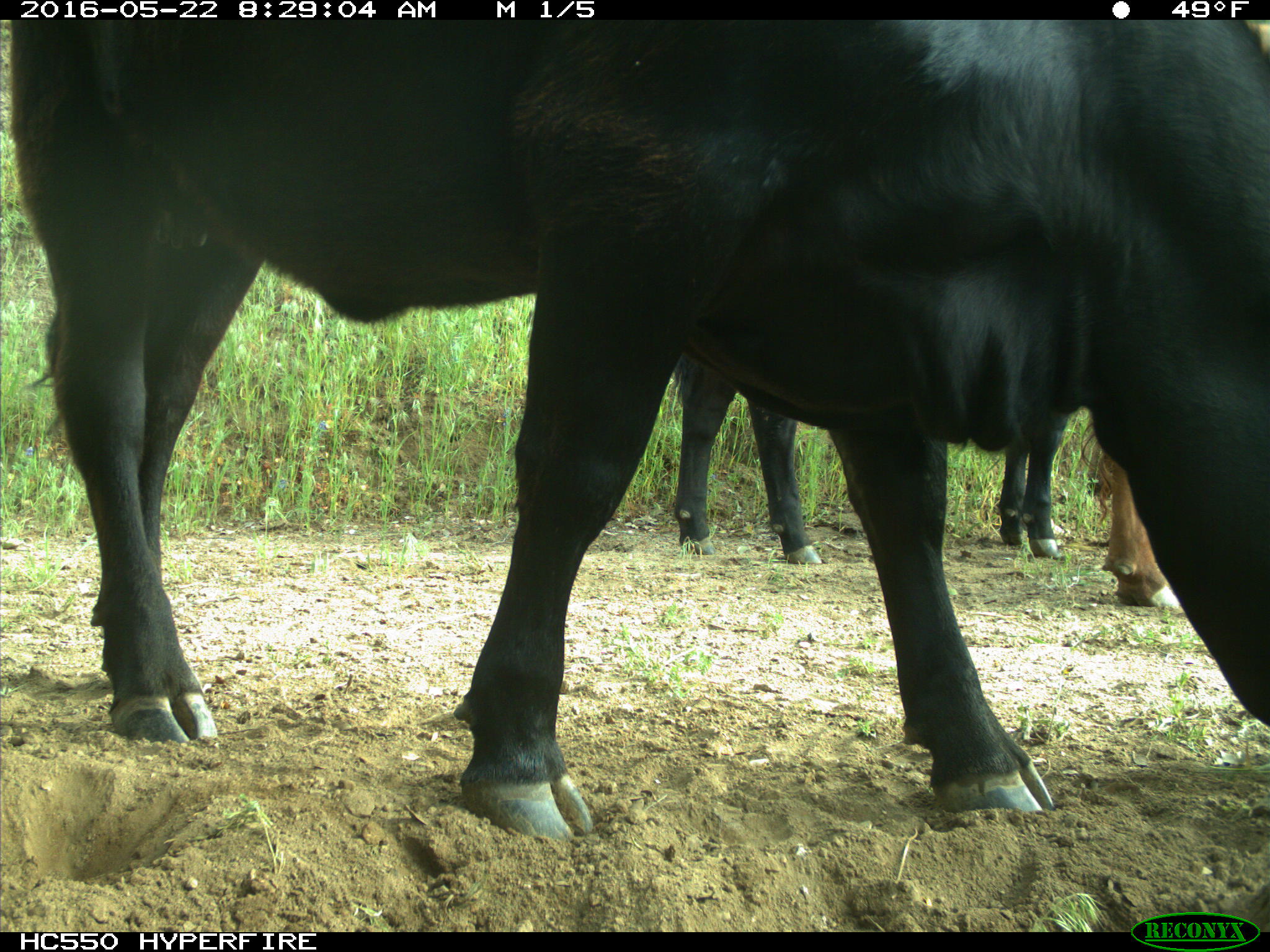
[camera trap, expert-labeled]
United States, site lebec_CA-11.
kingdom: Animalia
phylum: Chordata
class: Mammalia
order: Artiodactyla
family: Bovidae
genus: Bos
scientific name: Bos taurus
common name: domestic cow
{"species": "Bos taurus (domestic cow)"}